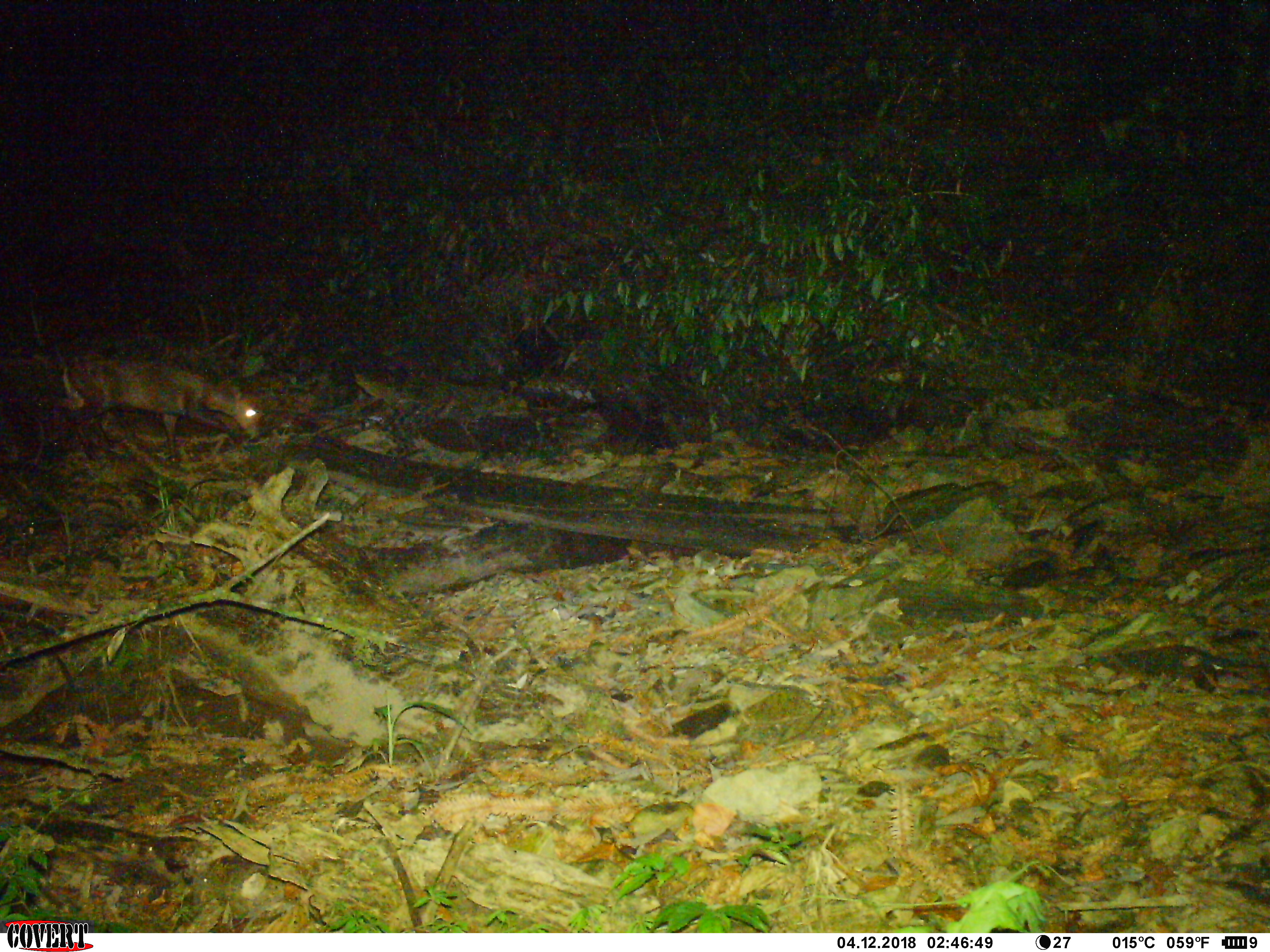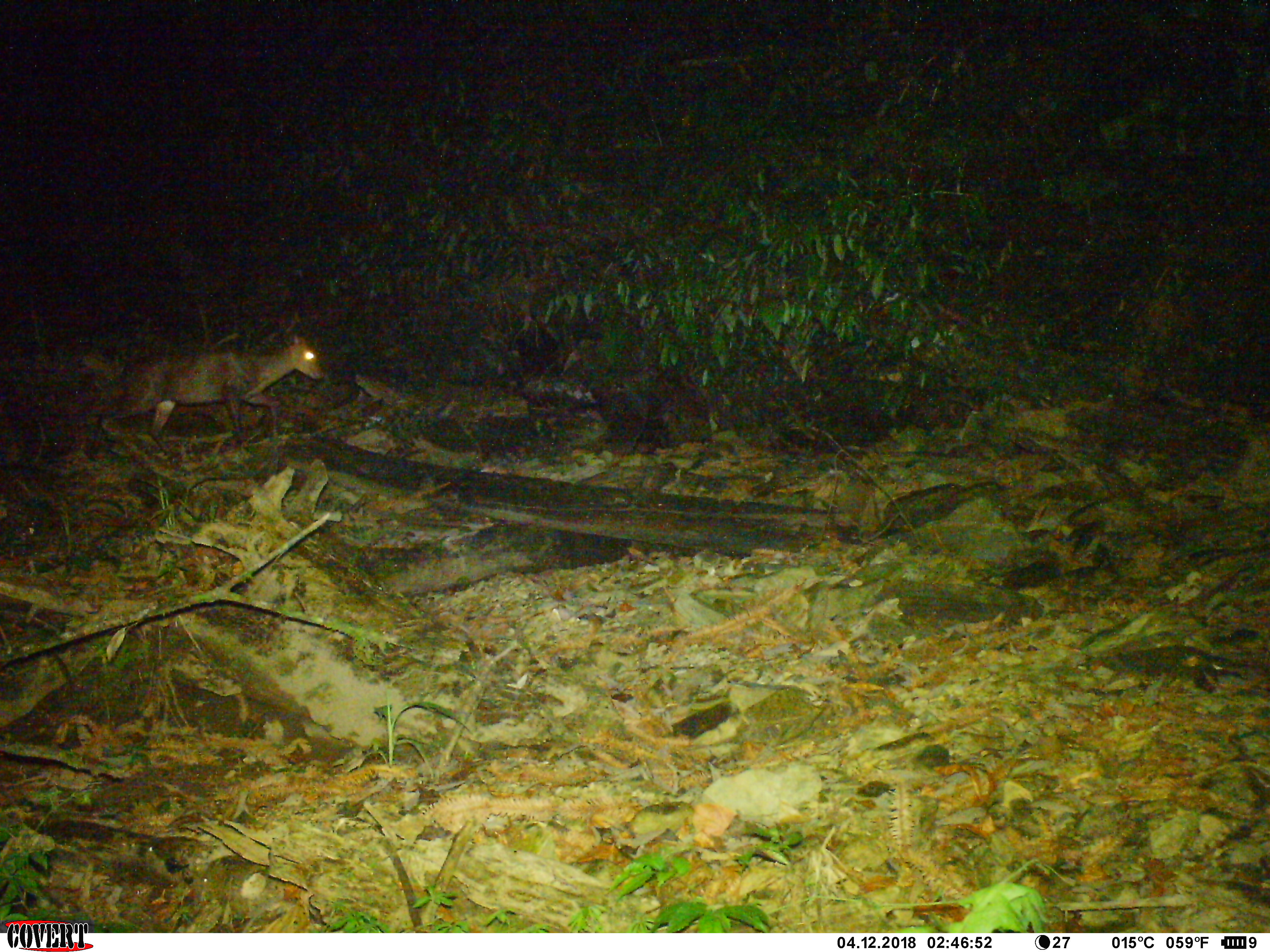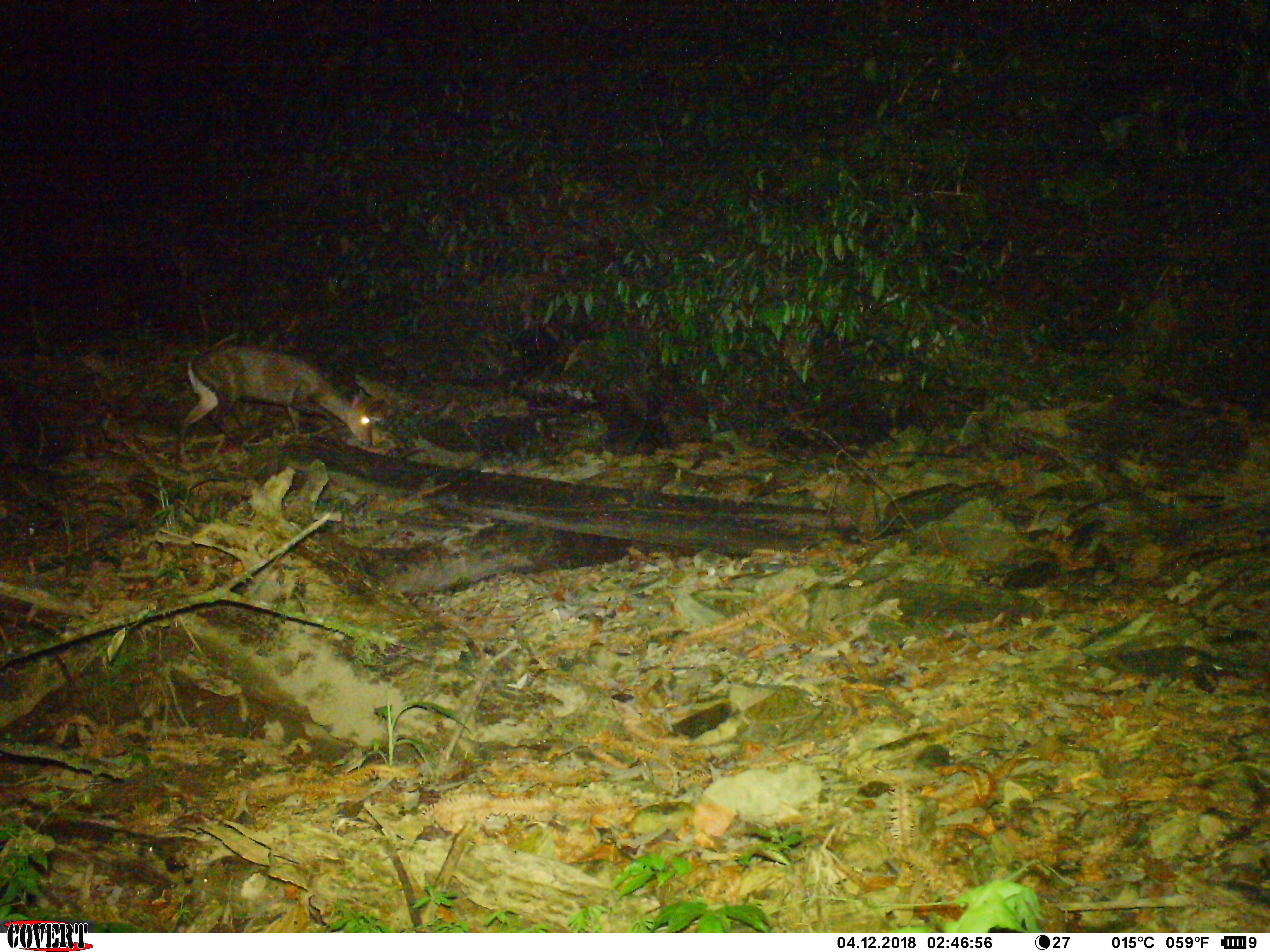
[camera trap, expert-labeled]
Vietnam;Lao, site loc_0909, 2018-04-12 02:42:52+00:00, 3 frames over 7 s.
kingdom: Animalia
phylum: Chordata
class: Mammalia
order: Artiodactyla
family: Cervidae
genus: Muntiacus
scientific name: Muntiacus rooseveltorum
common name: roosevelt's muntjac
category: roosevelts muntjac group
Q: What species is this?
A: Roosevelts muntjac group (roosevelt's muntjac) (Muntiacus rooseveltorum).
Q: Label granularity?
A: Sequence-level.